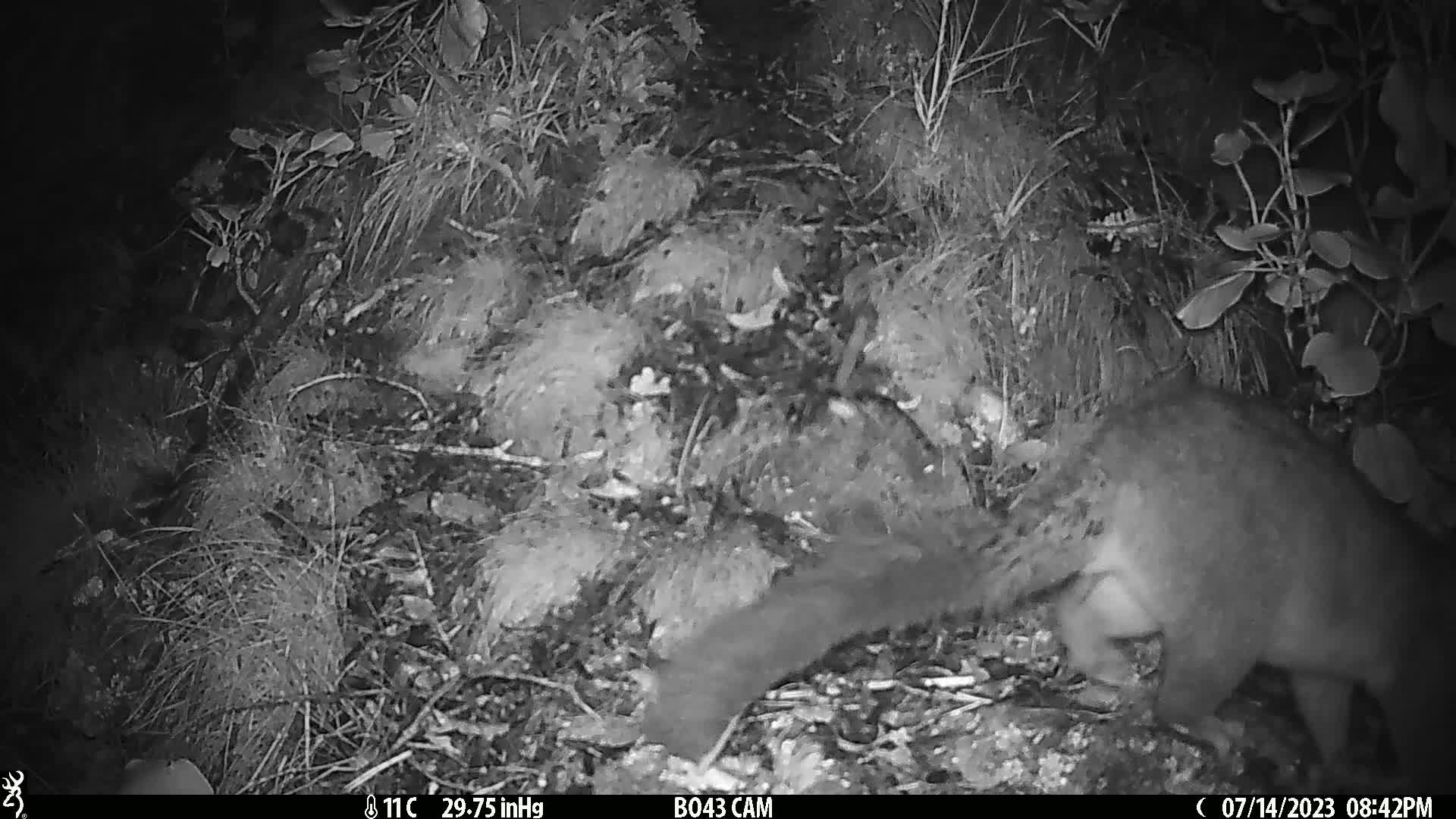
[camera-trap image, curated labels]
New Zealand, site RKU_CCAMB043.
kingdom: Animalia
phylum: Chordata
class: Mammalia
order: Diprotodontia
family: Phalangeridae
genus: Trichosurus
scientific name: Trichosurus vulpecula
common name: common brushtail possum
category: possum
Possum (common brushtail possum) (Trichosurus vulpecula).